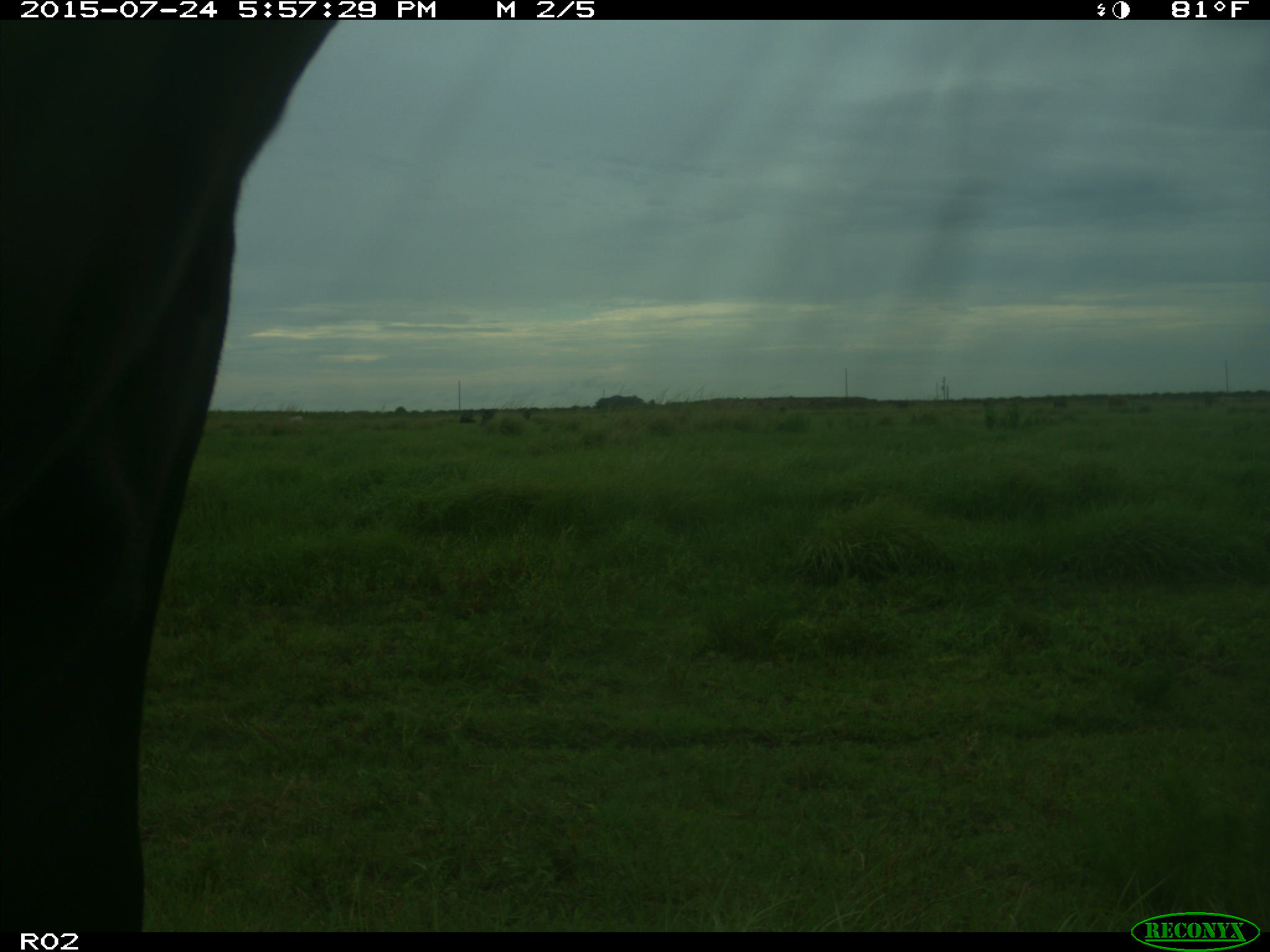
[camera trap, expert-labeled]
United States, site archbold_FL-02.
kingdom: Animalia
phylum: Chordata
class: Mammalia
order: Artiodactyla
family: Bovidae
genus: Bos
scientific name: Bos taurus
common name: domestic cow